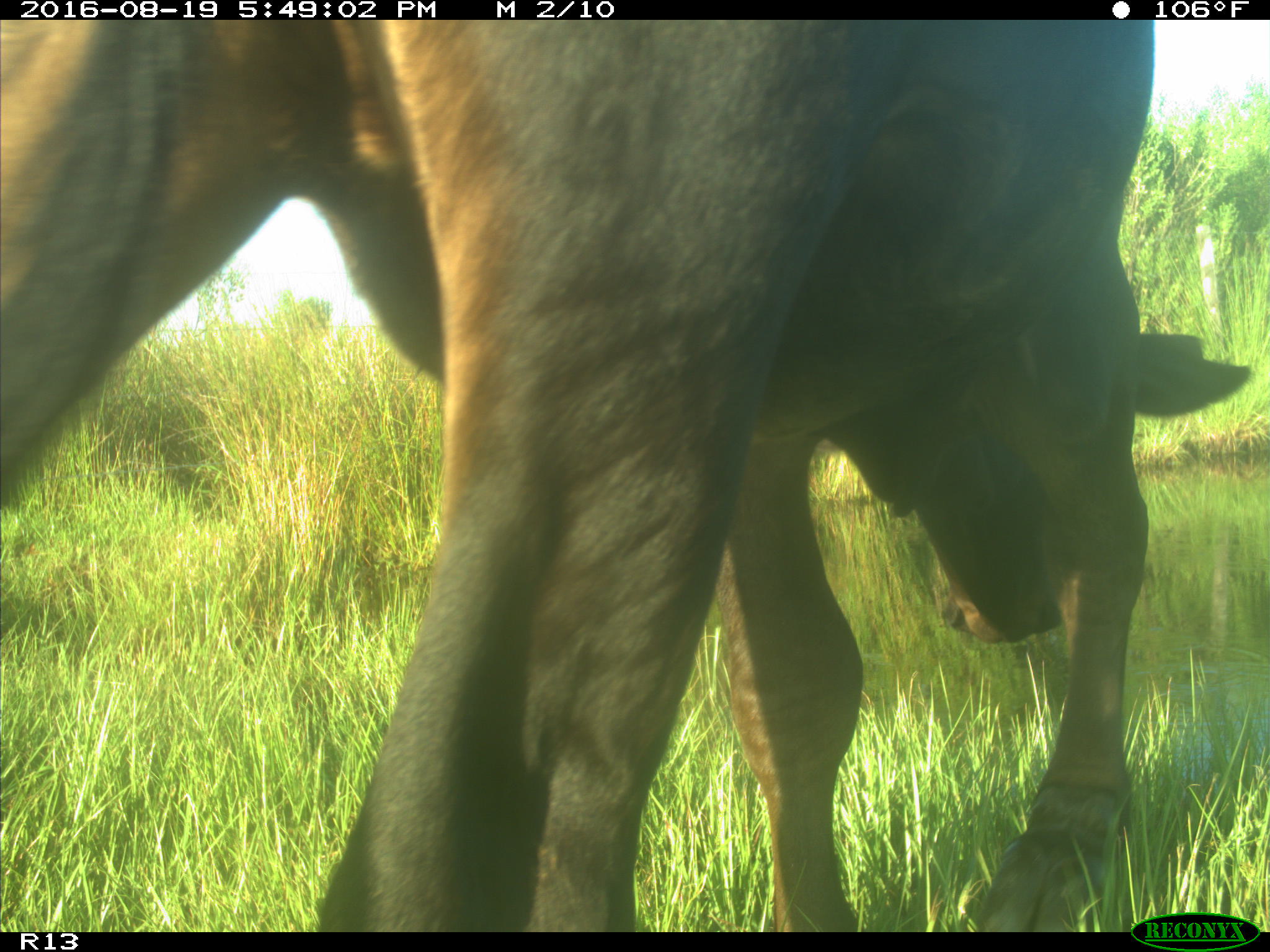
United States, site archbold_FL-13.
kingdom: Animalia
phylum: Chordata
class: Mammalia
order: Artiodactyla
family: Bovidae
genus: Bos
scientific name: Bos taurus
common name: domestic cow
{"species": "Bos taurus (domestic cow)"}